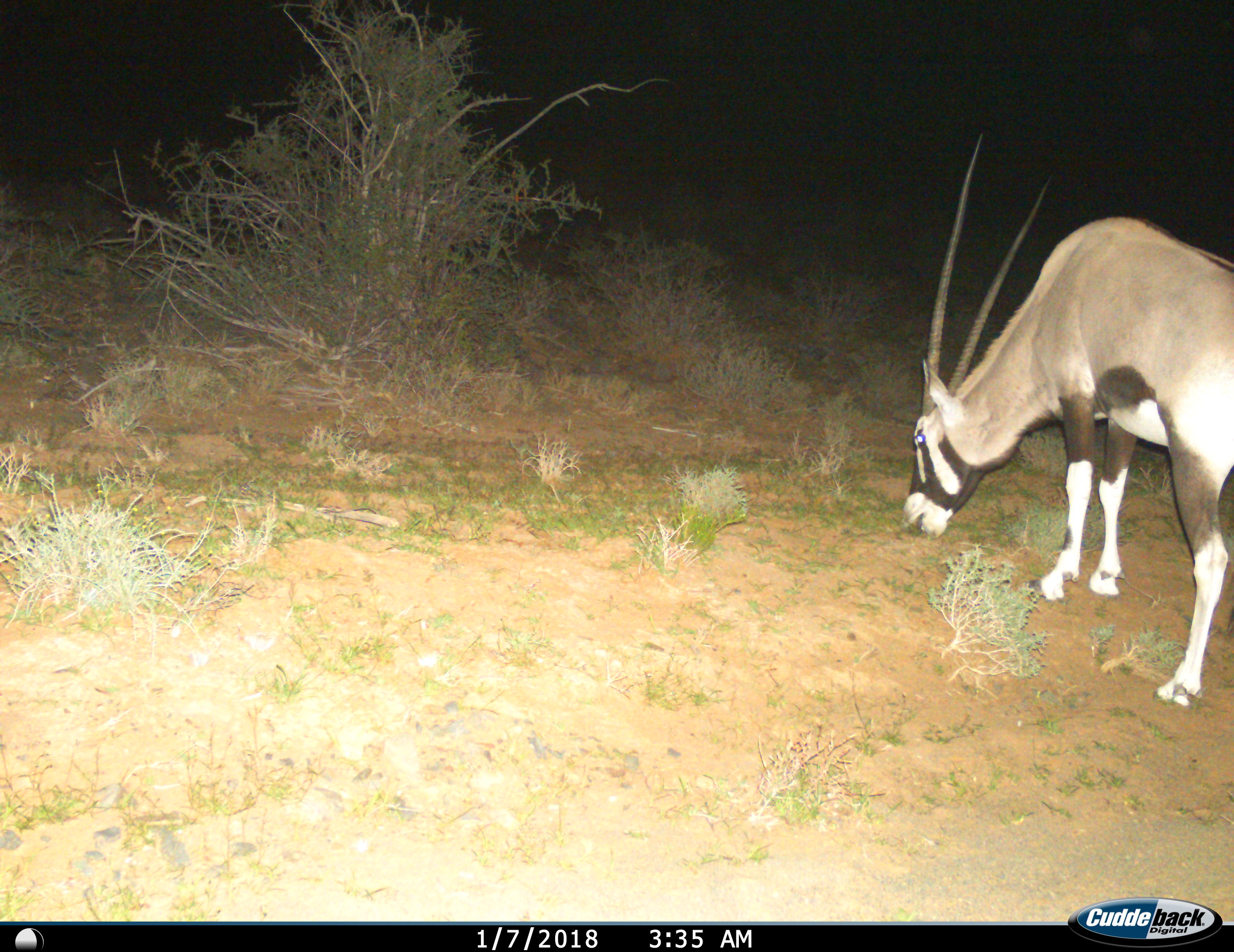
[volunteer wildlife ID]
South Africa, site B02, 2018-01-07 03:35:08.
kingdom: Animalia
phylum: Chordata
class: Mammalia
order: Artiodactyla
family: Bovidae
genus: Oryx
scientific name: Oryx gazella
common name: gemsbok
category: gemsbokoryx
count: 1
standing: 10%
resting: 0%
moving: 0%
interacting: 0%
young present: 0%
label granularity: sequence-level